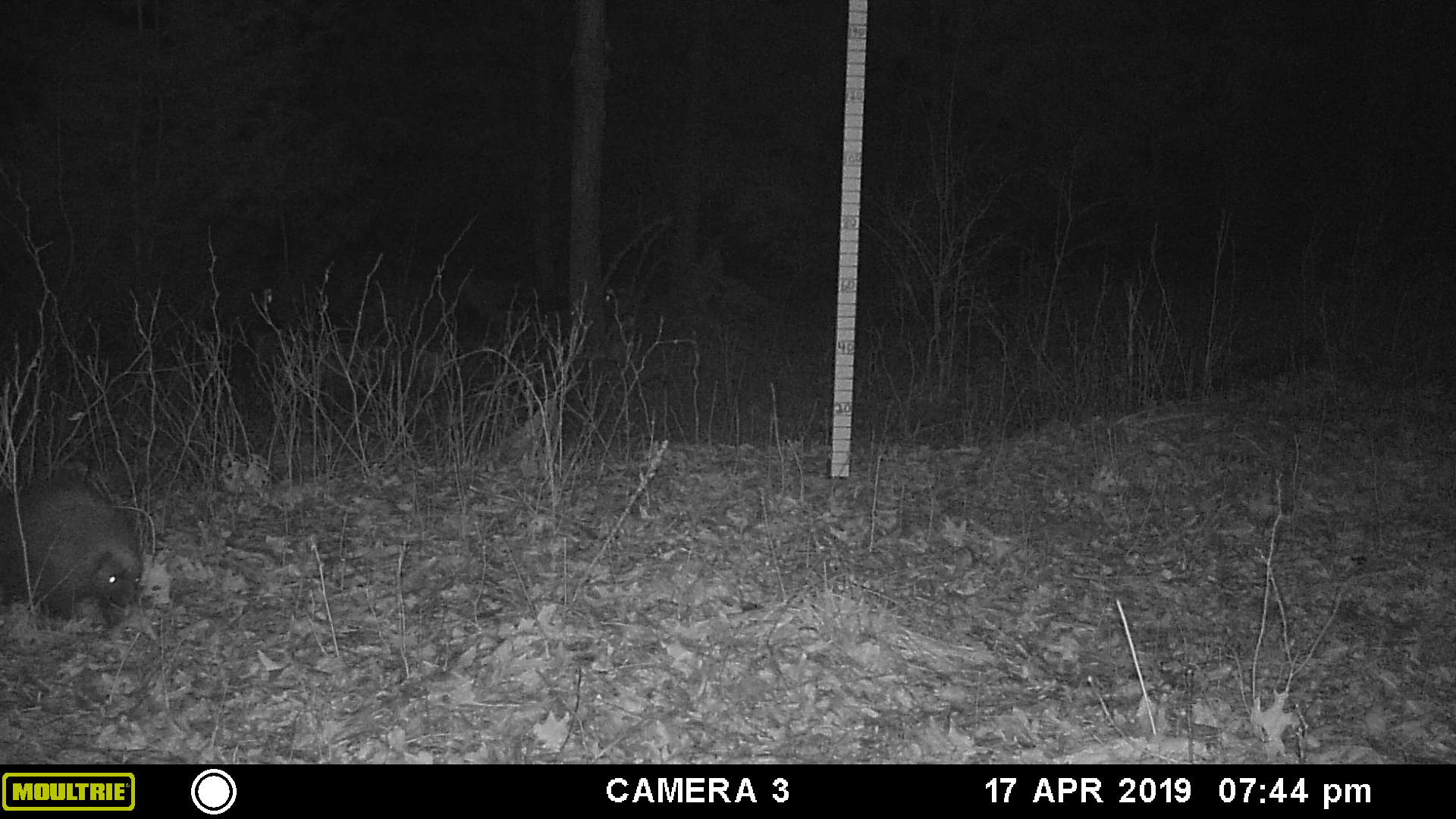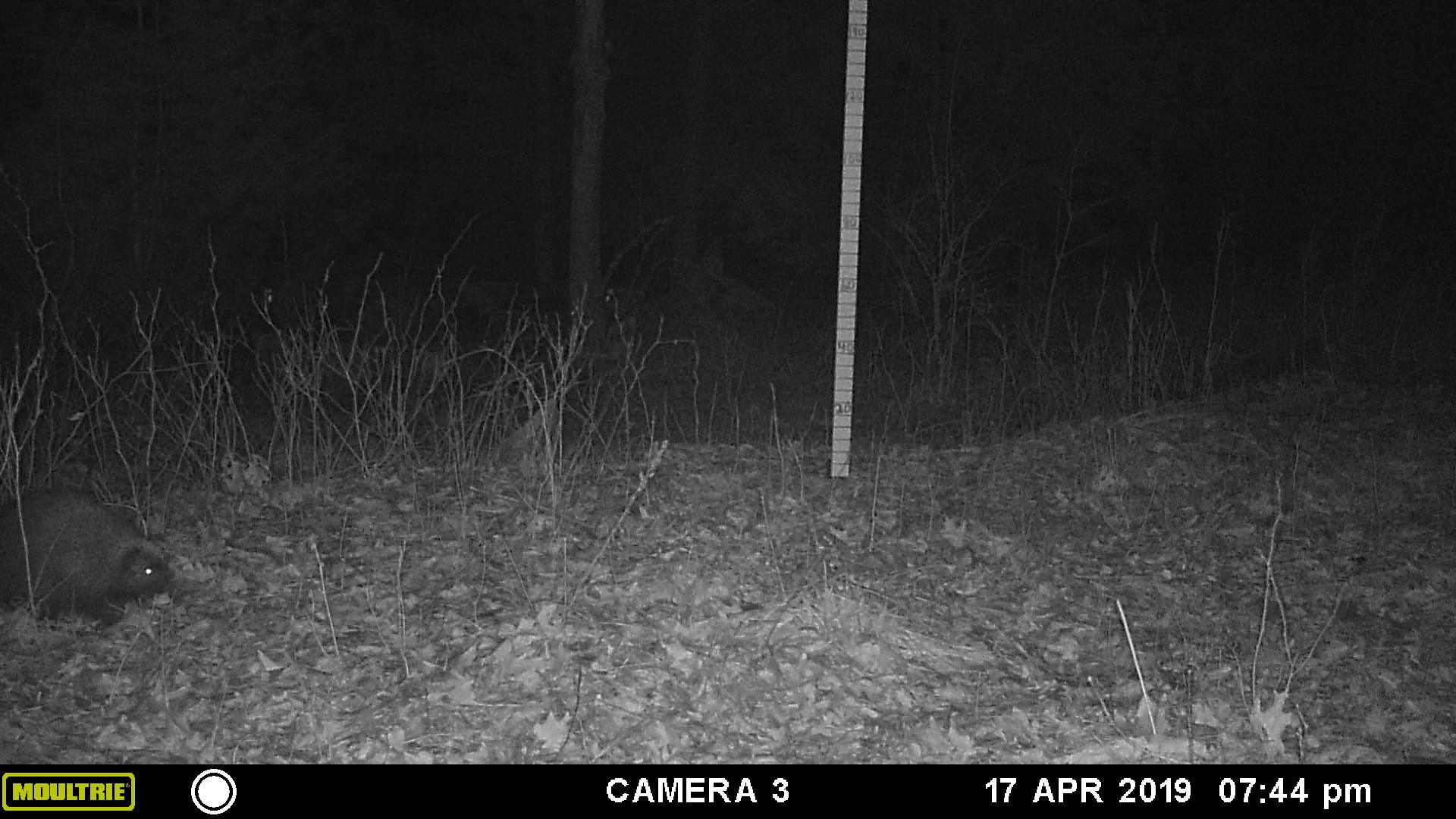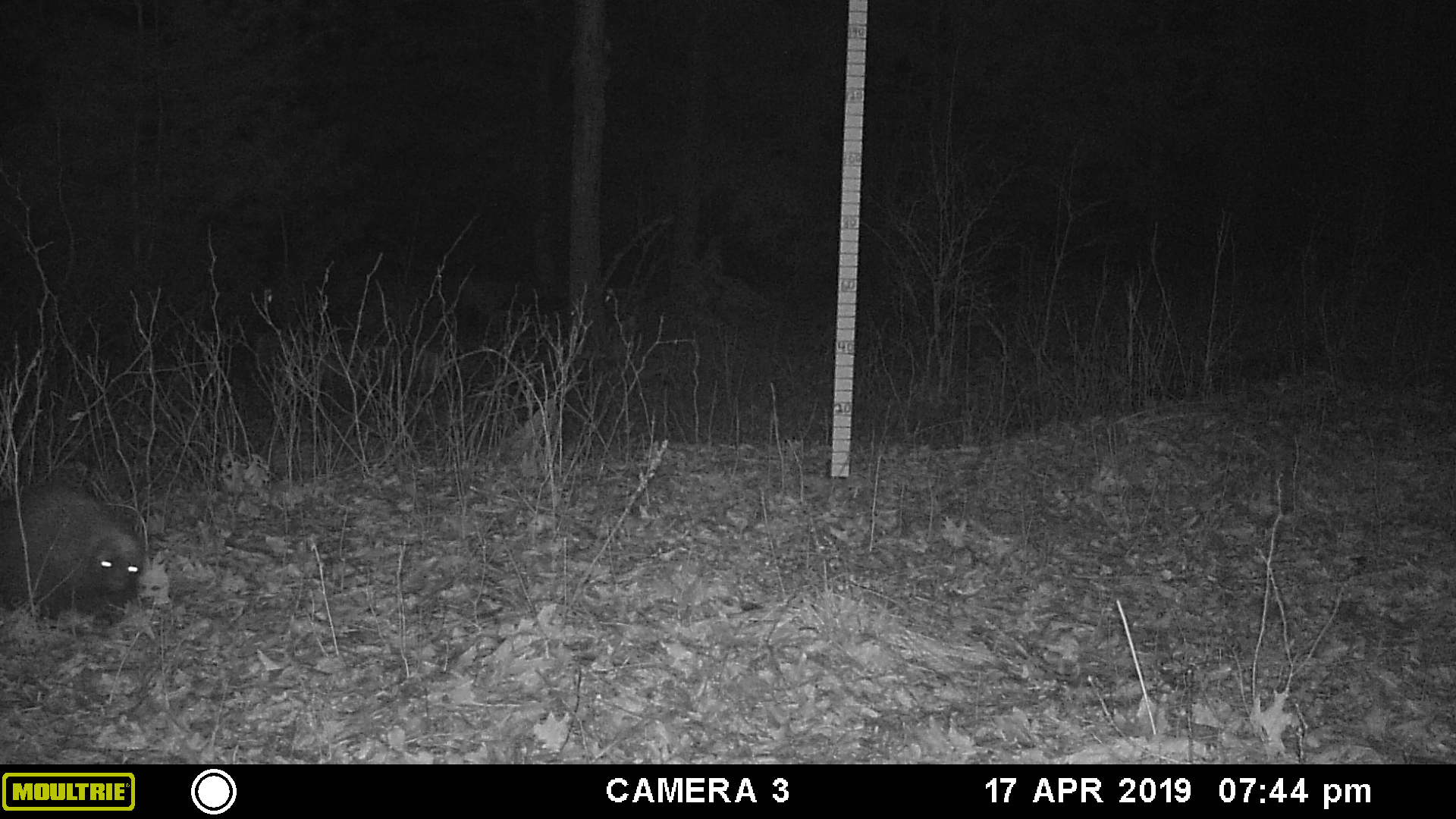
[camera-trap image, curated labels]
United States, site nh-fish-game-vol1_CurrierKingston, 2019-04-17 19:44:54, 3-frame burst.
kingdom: Animalia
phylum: Chordata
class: Mammalia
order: Rodentia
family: Erethizontidae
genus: Erethizon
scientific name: Erethizon dorsatum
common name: porcupine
Porcupine (Erethizon dorsatum).